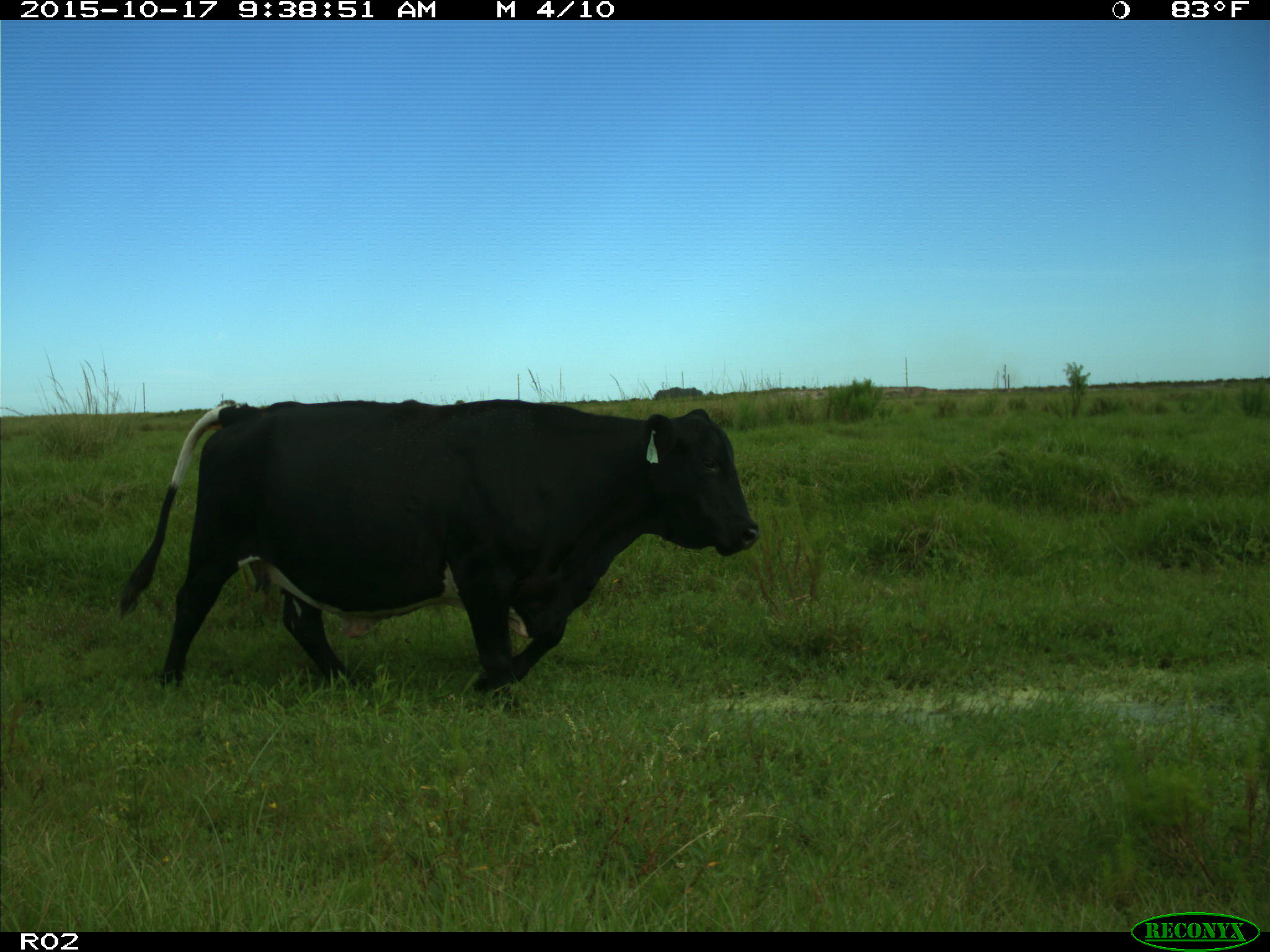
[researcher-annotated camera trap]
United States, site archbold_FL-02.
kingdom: Animalia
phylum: Chordata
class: Mammalia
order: Artiodactyla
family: Bovidae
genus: Bos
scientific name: Bos taurus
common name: domestic cow